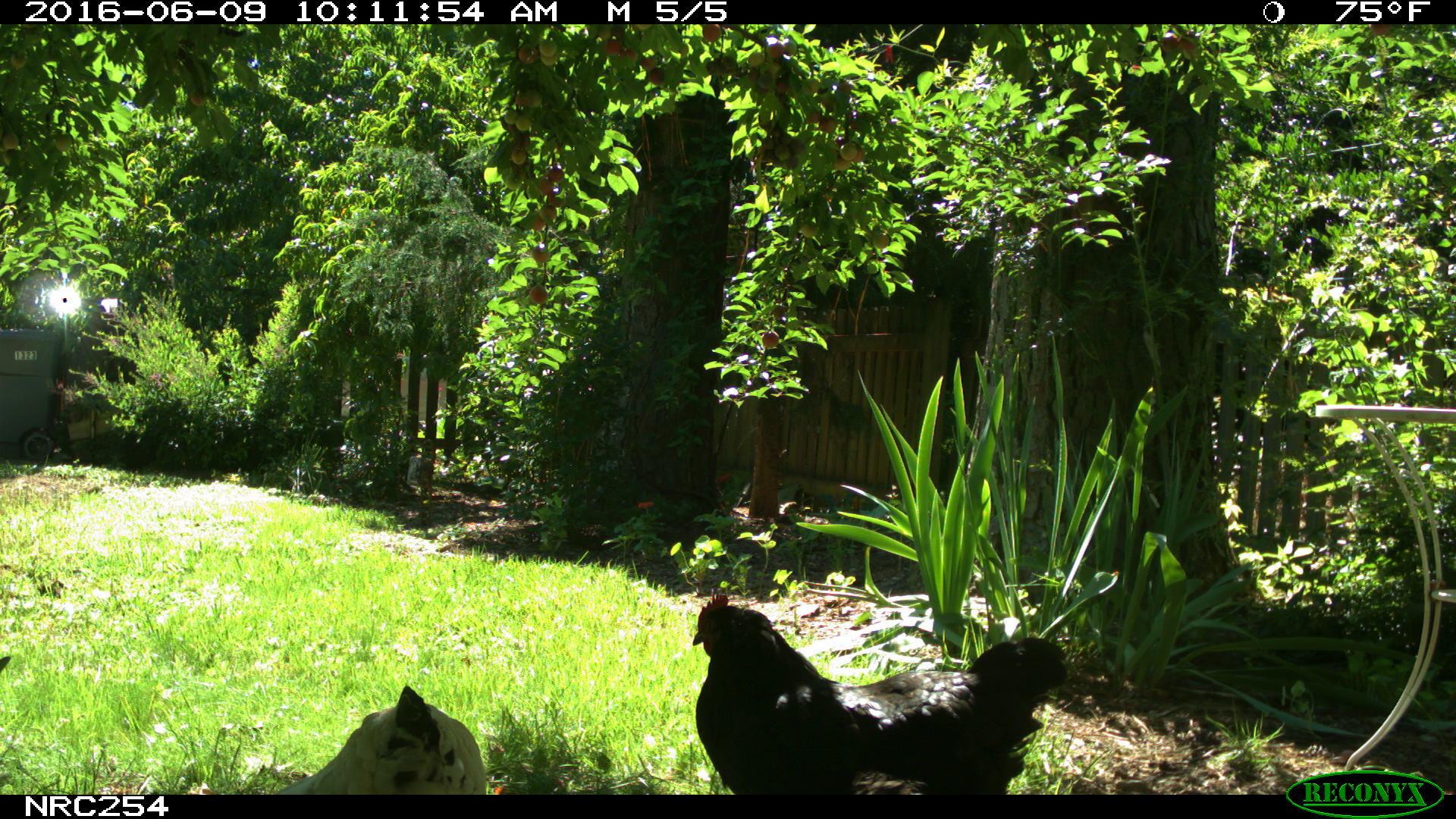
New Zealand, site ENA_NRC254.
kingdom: Animalia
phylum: Chordata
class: Aves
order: Galliformes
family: Phasianidae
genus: Gallus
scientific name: Gallus gallus domesticus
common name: chicken